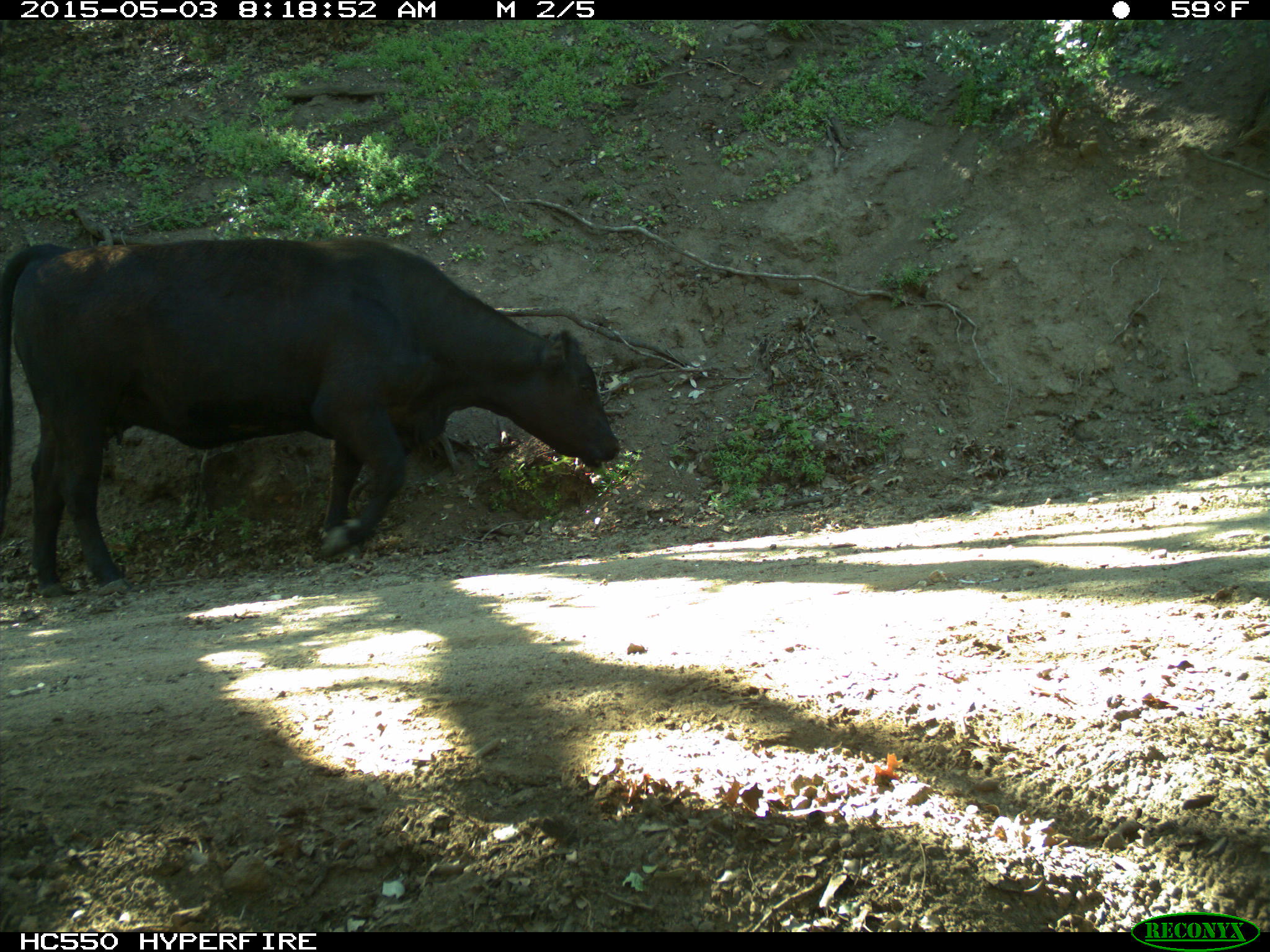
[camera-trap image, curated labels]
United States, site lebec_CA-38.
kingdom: Animalia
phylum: Chordata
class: Mammalia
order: Artiodactyla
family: Bovidae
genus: Bos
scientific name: Bos taurus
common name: domestic cow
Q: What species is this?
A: Bos taurus (domestic cow).